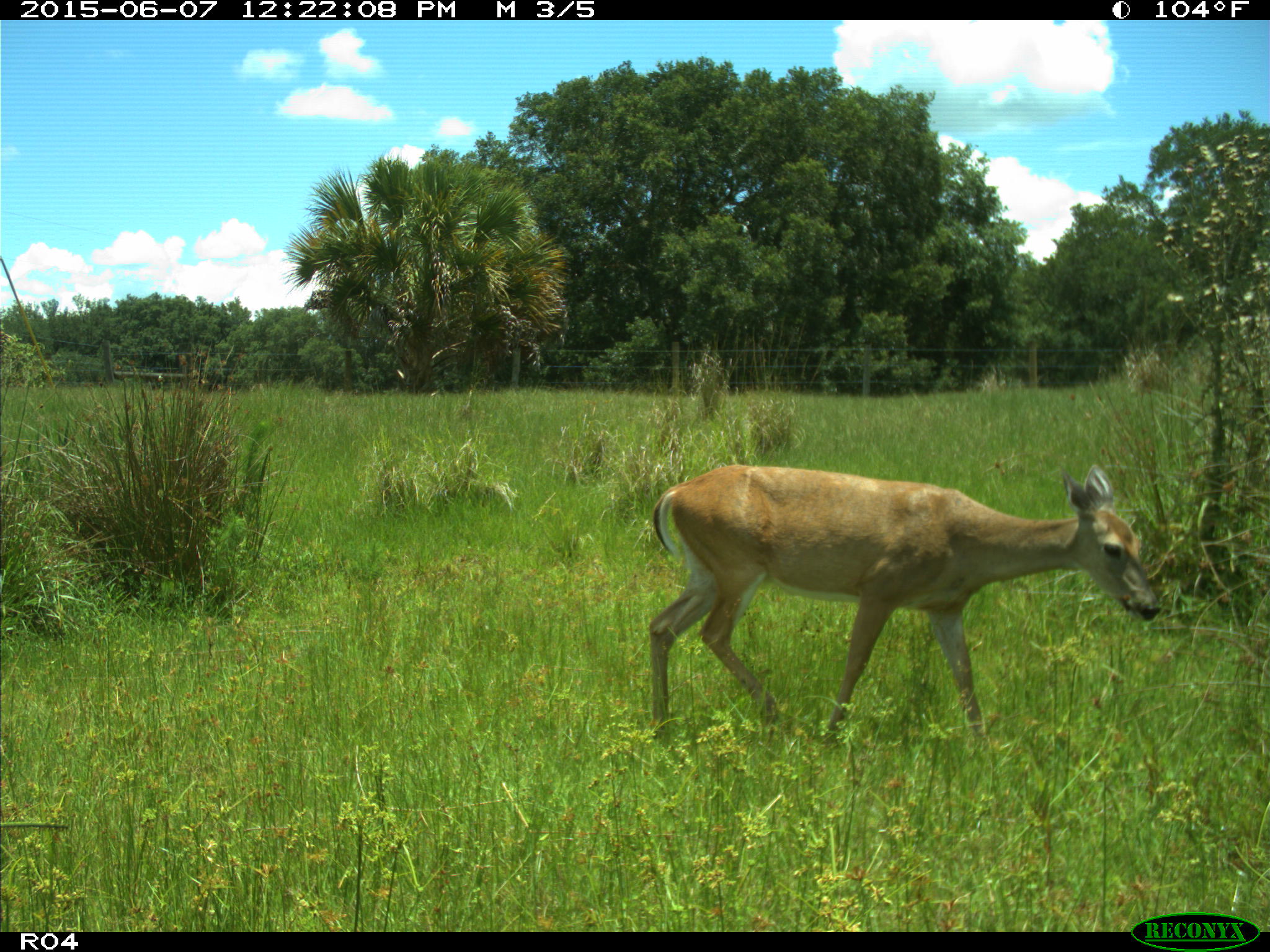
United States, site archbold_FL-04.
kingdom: Animalia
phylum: Chordata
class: Mammalia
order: Artiodactyla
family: Cervidae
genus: Odocoileus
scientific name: Odocoileus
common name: deer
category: unidentified deer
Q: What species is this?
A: Unidentified deer (deer) (Odocoileus).